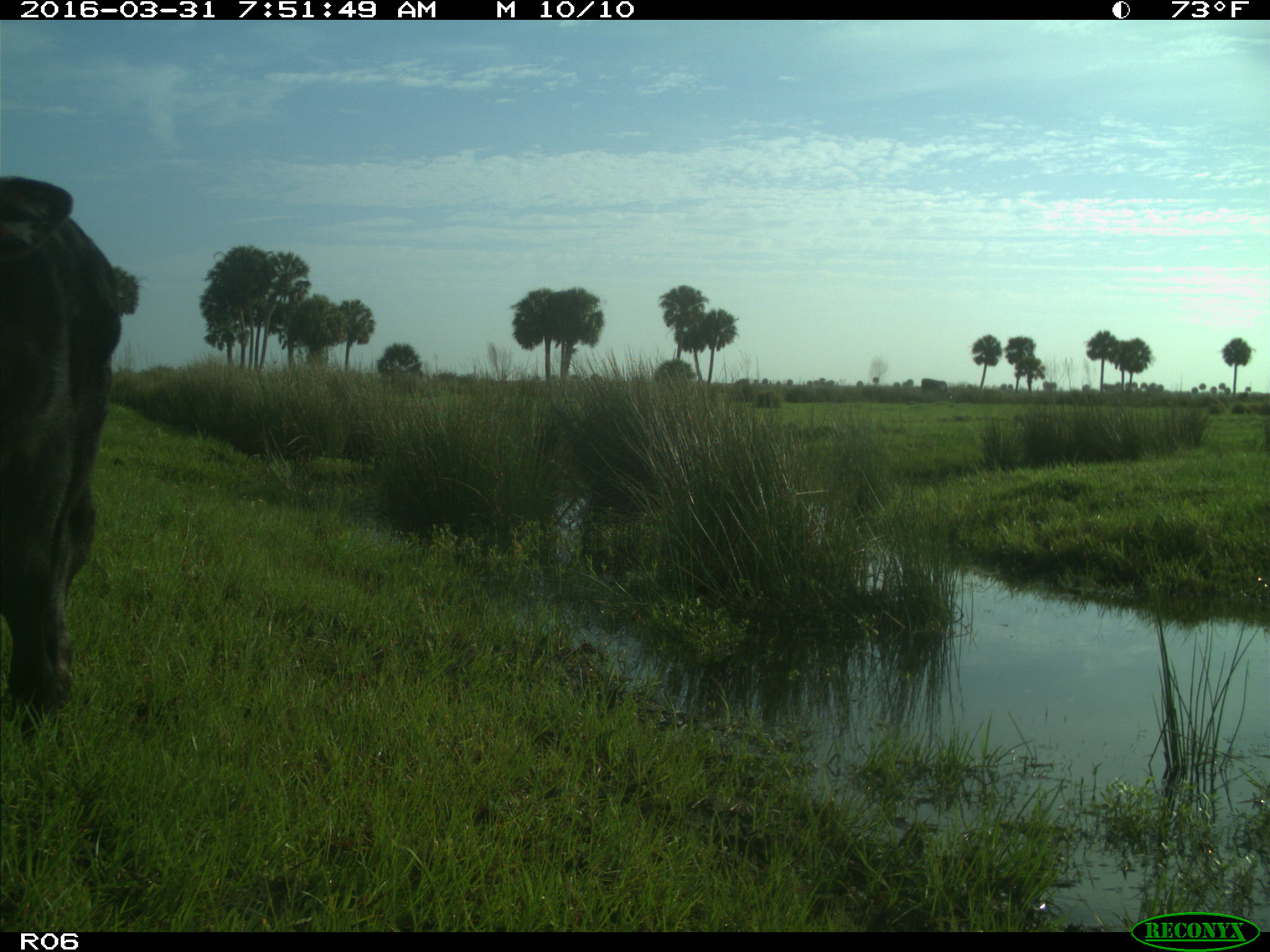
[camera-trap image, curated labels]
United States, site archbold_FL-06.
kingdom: Animalia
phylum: Chordata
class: Mammalia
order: Artiodactyla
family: Bovidae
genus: Bos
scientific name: Bos taurus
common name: domestic cow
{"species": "Bos taurus (domestic cow)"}